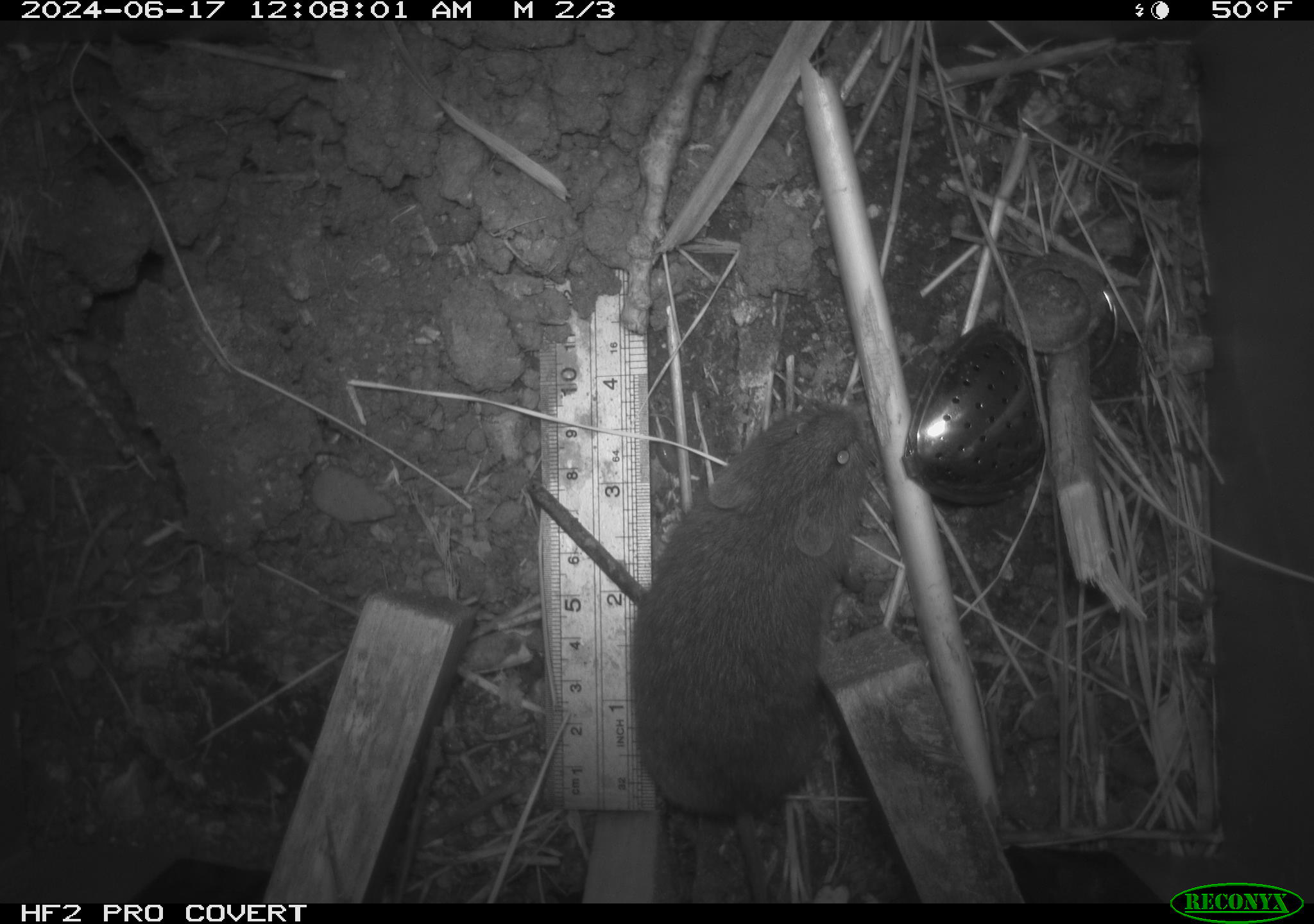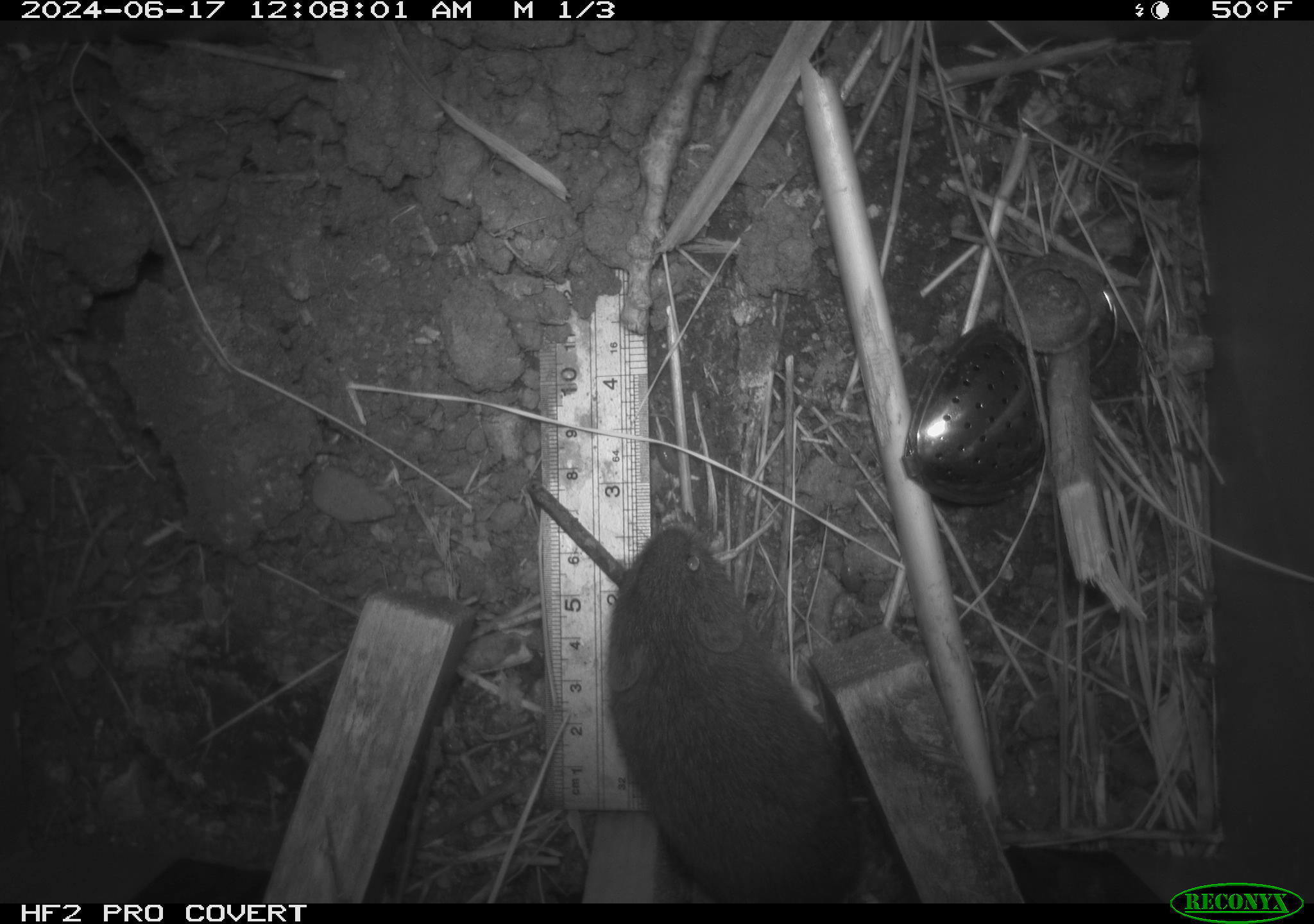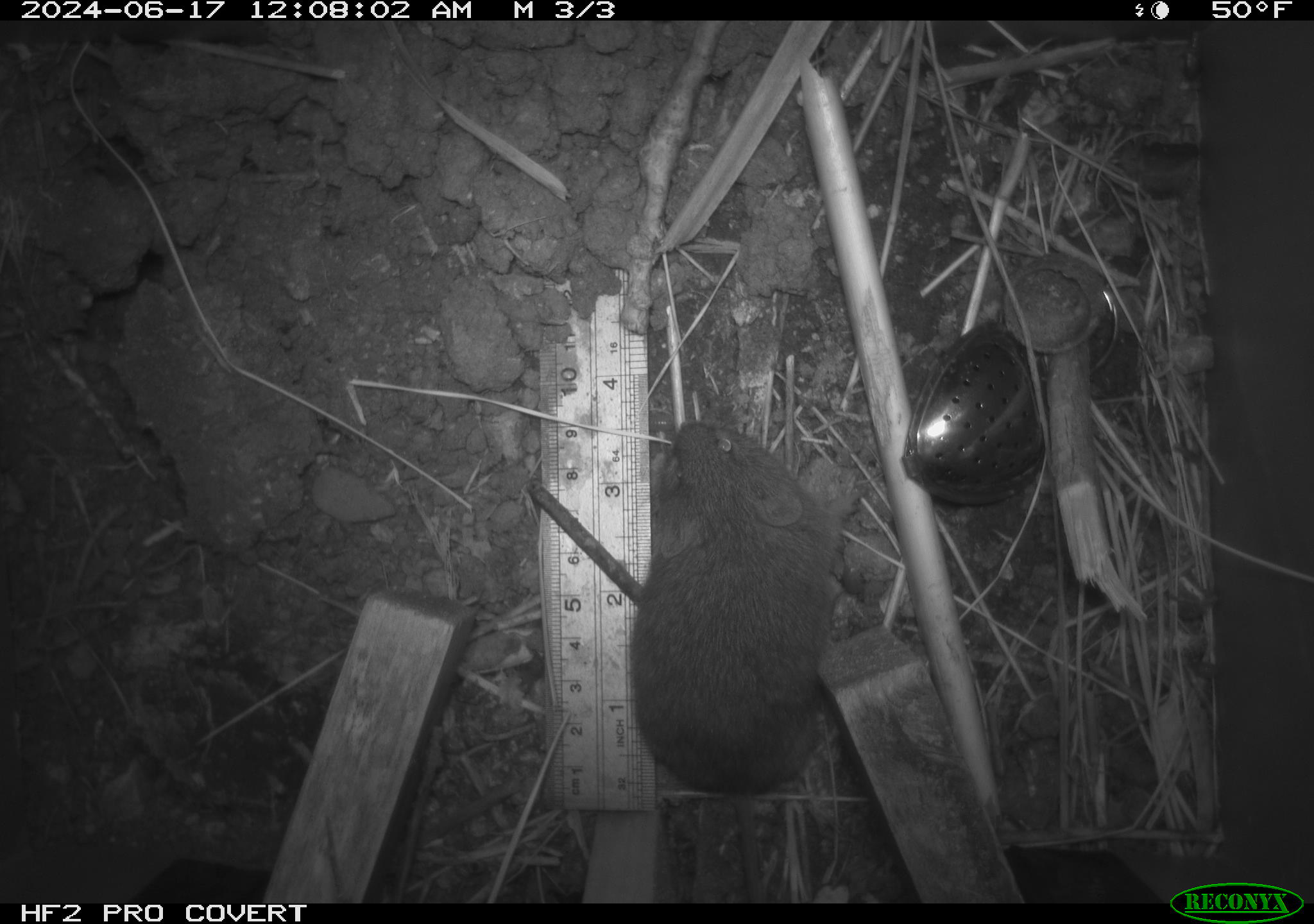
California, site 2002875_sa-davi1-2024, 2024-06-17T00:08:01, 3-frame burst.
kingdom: Animalia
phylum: Chordata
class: Mammalia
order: Rodentia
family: Cricetidae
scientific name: Arvicolinae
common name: voles, lemmings, and muskrats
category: arvicolinae subfamily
Arvicolinae subfamily (voles, lemmings, and muskrats) (Arvicolinae).